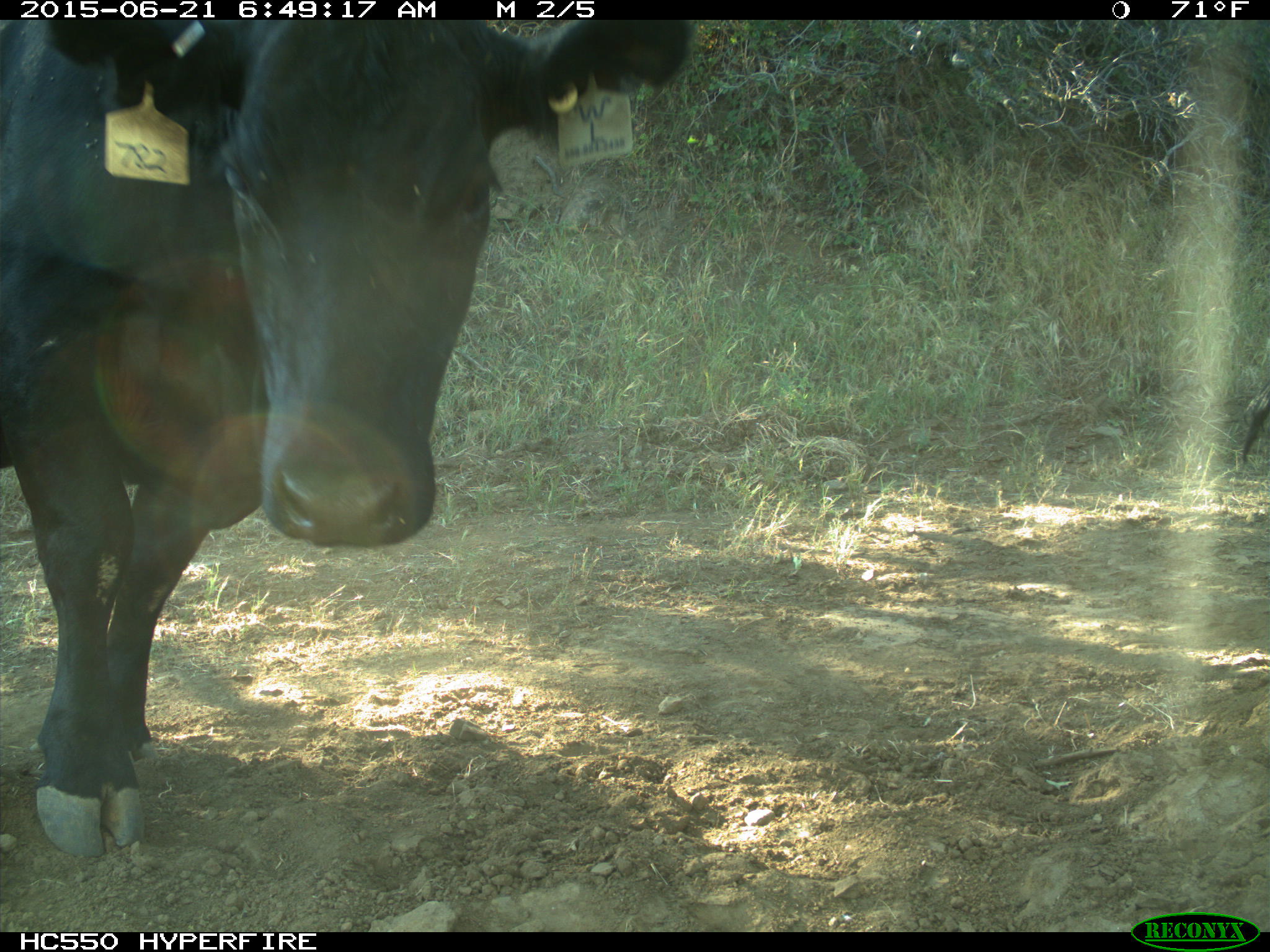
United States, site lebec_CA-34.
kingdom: Animalia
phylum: Chordata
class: Mammalia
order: Artiodactyla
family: Bovidae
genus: Bos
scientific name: Bos taurus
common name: domestic cow